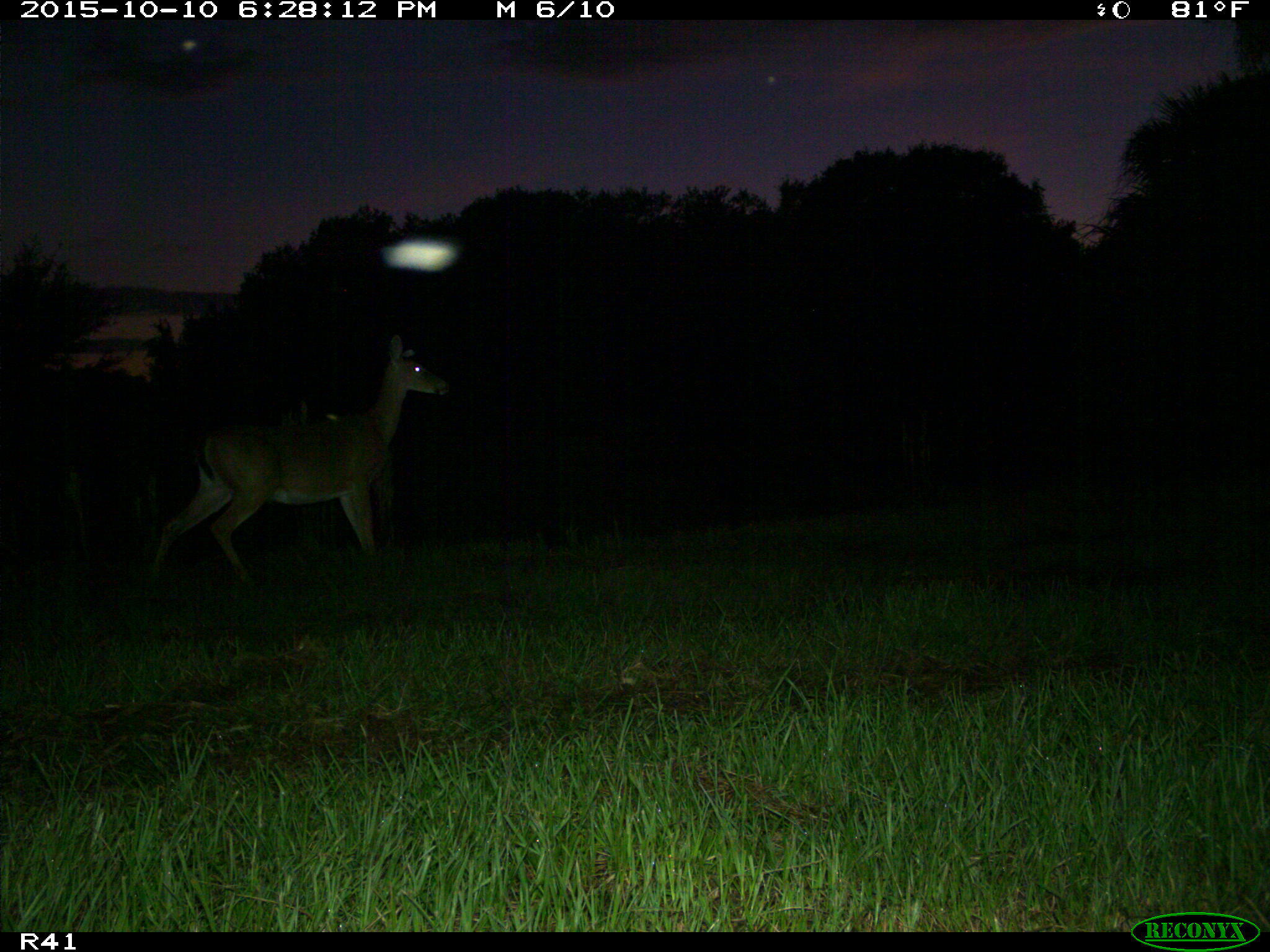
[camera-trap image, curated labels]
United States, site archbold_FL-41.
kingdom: Animalia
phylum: Chordata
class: Mammalia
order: Artiodactyla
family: Cervidae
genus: Odocoileus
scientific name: Odocoileus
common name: deer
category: unidentified deer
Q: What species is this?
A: Unidentified deer (deer) (Odocoileus).